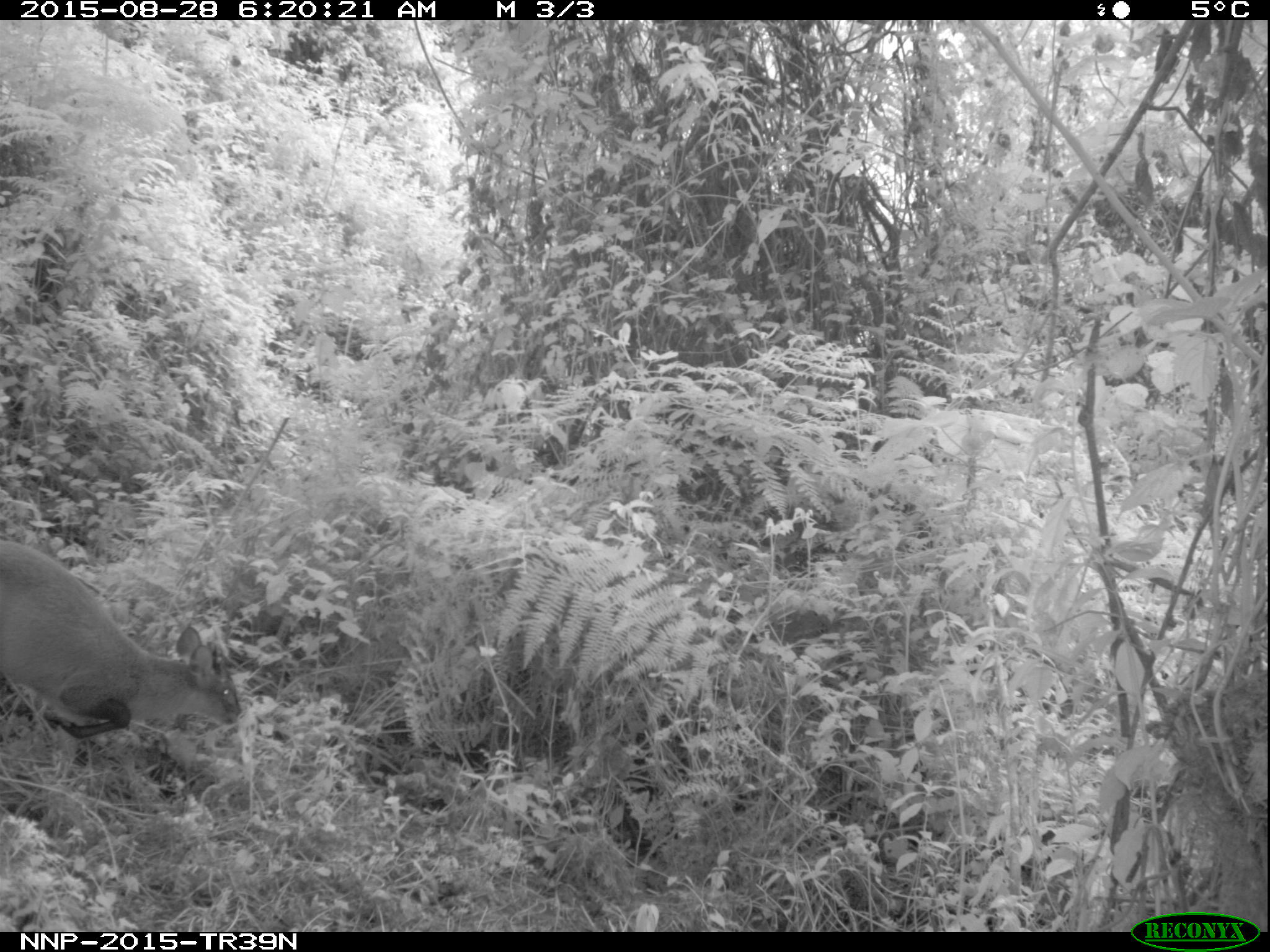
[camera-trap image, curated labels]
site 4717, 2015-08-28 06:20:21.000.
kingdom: Animalia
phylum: Chordata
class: Mammalia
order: Artiodactyla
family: Bovidae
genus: Cephalophus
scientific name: Cephalophus nigrifrons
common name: black-fronted duiker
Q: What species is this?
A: Cephalophus nigrifrons (black-fronted duiker).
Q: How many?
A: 1.